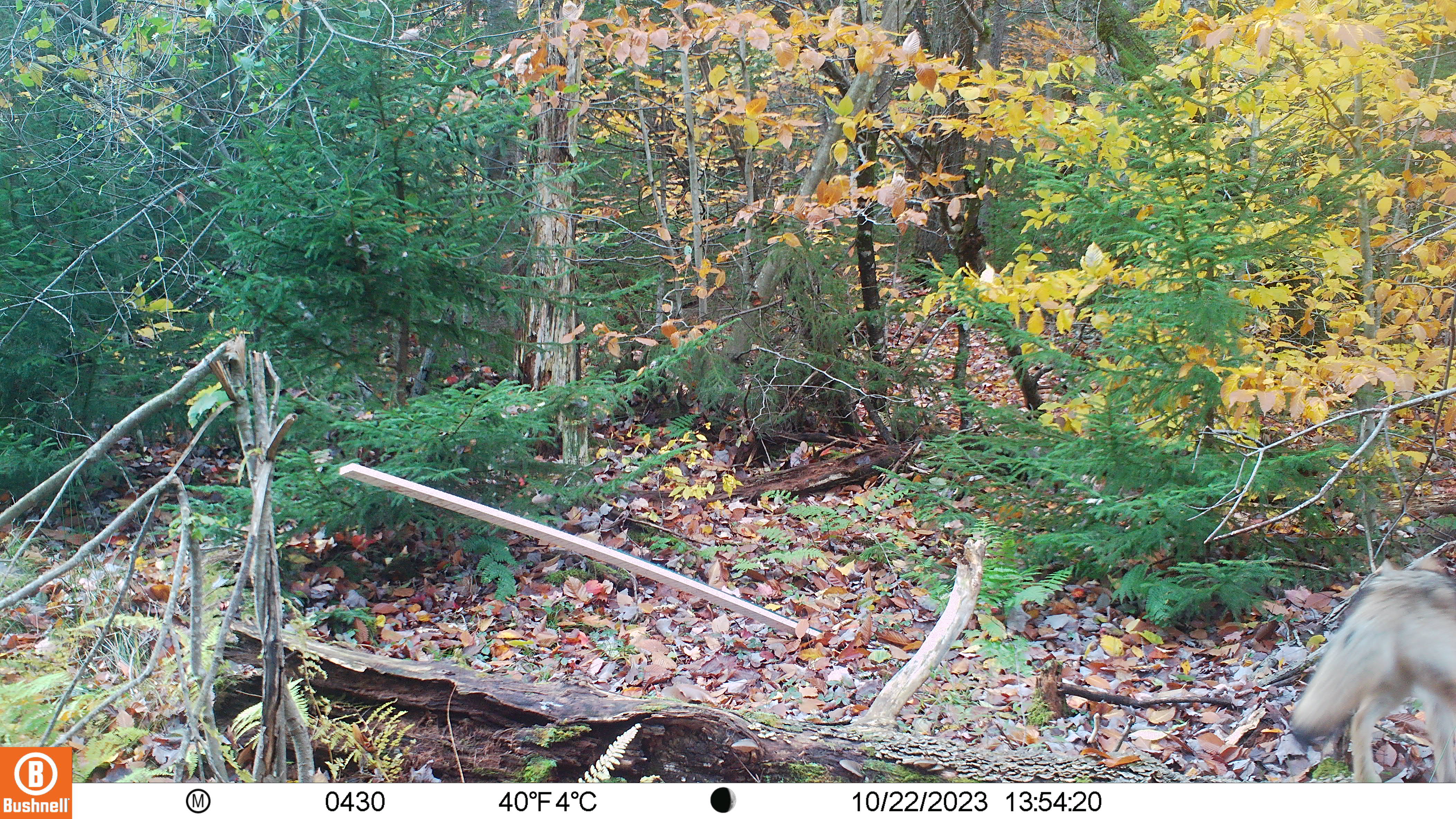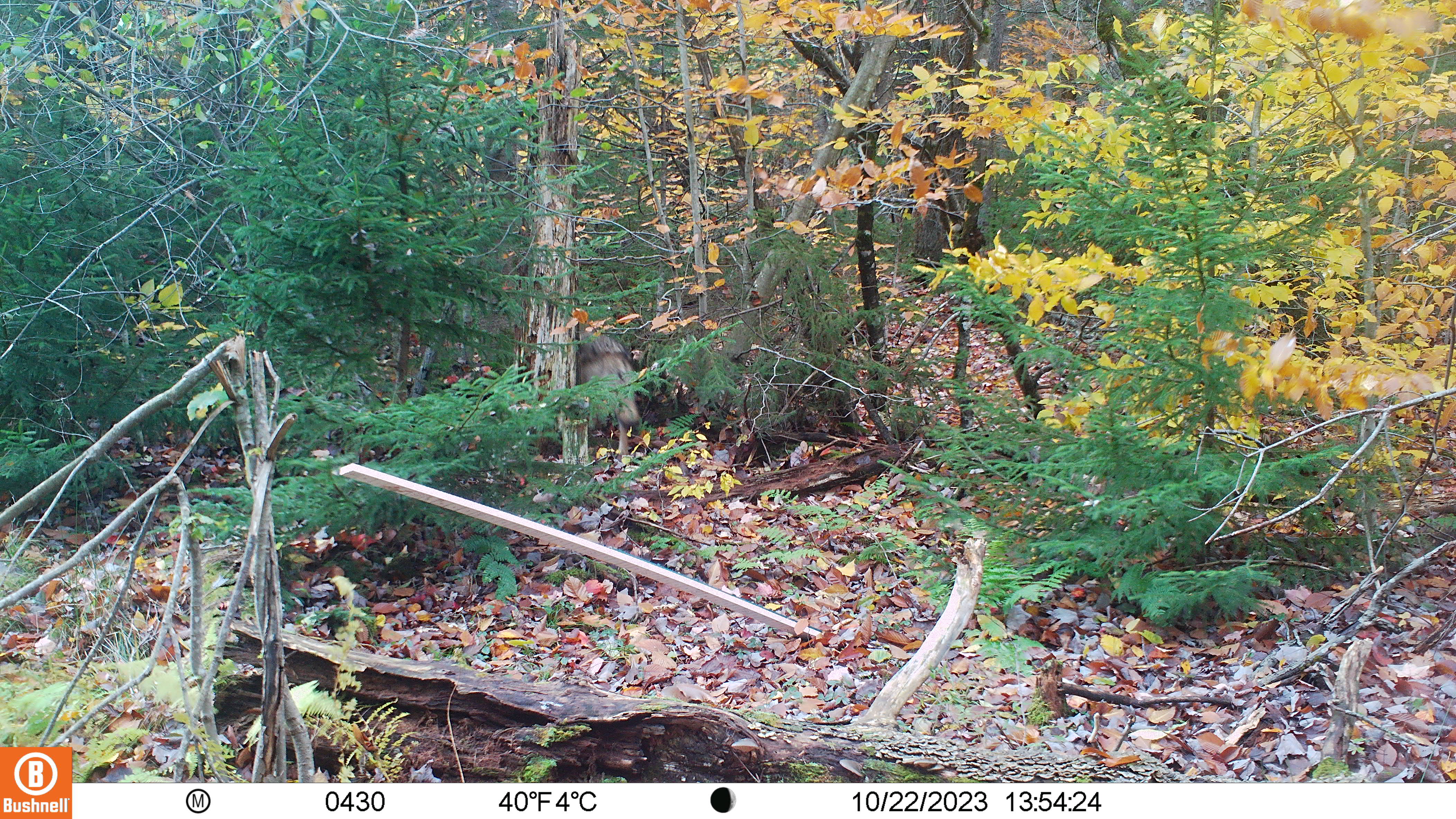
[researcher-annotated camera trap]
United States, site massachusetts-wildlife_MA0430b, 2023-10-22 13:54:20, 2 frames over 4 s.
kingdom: Animalia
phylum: Chordata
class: Mammalia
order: Carnivora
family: Canidae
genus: Canis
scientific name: Canis latrans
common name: coyote